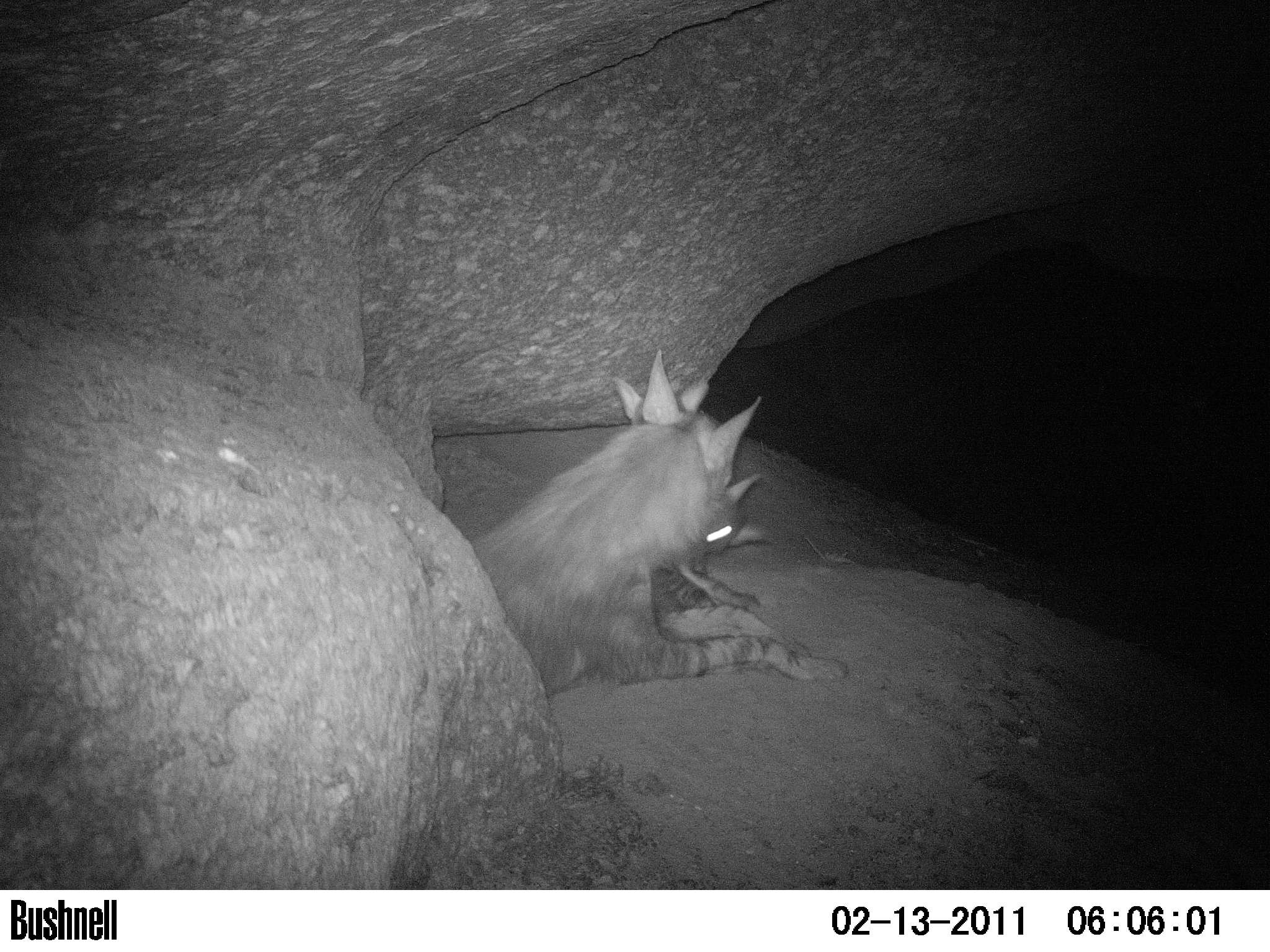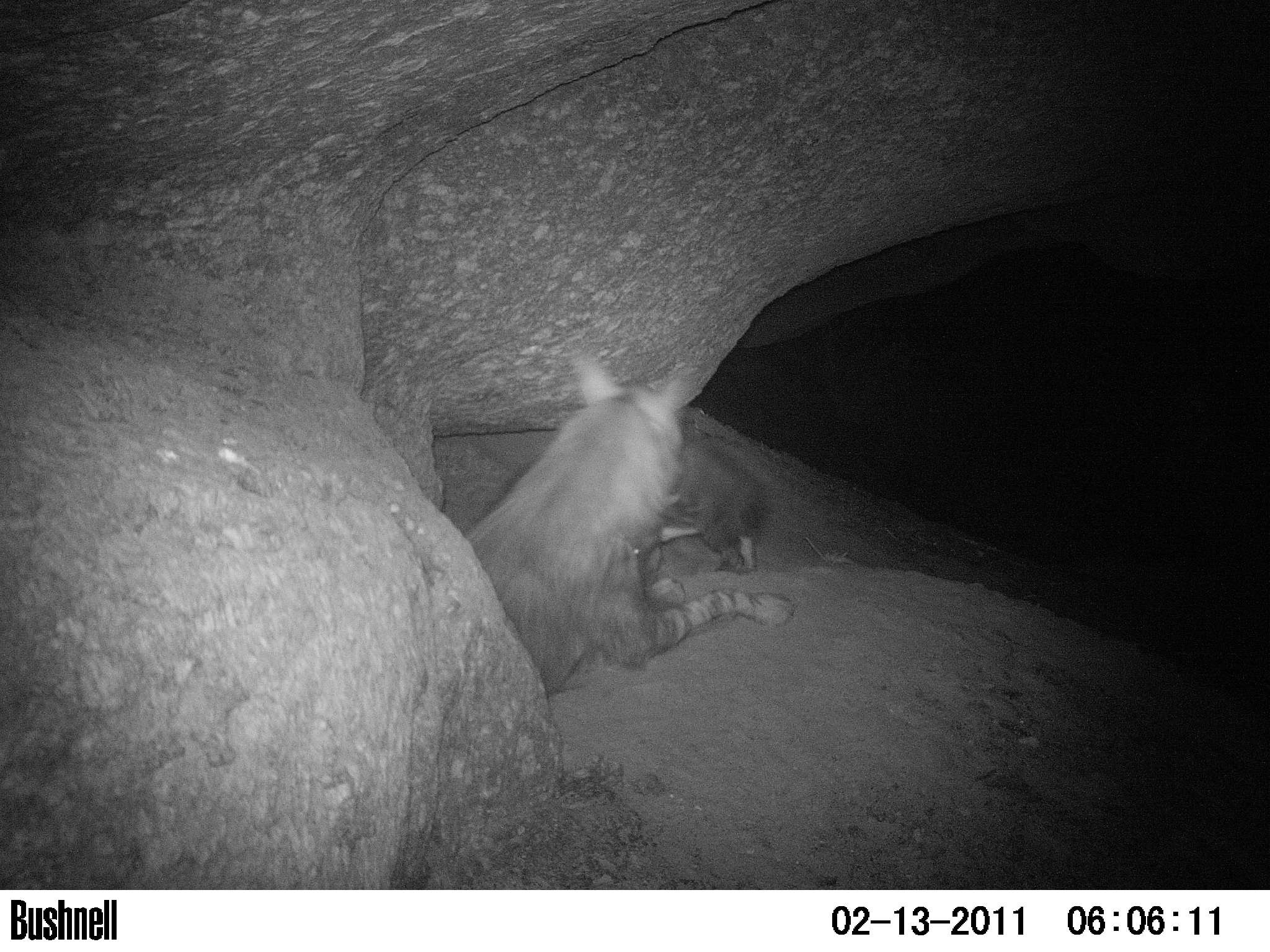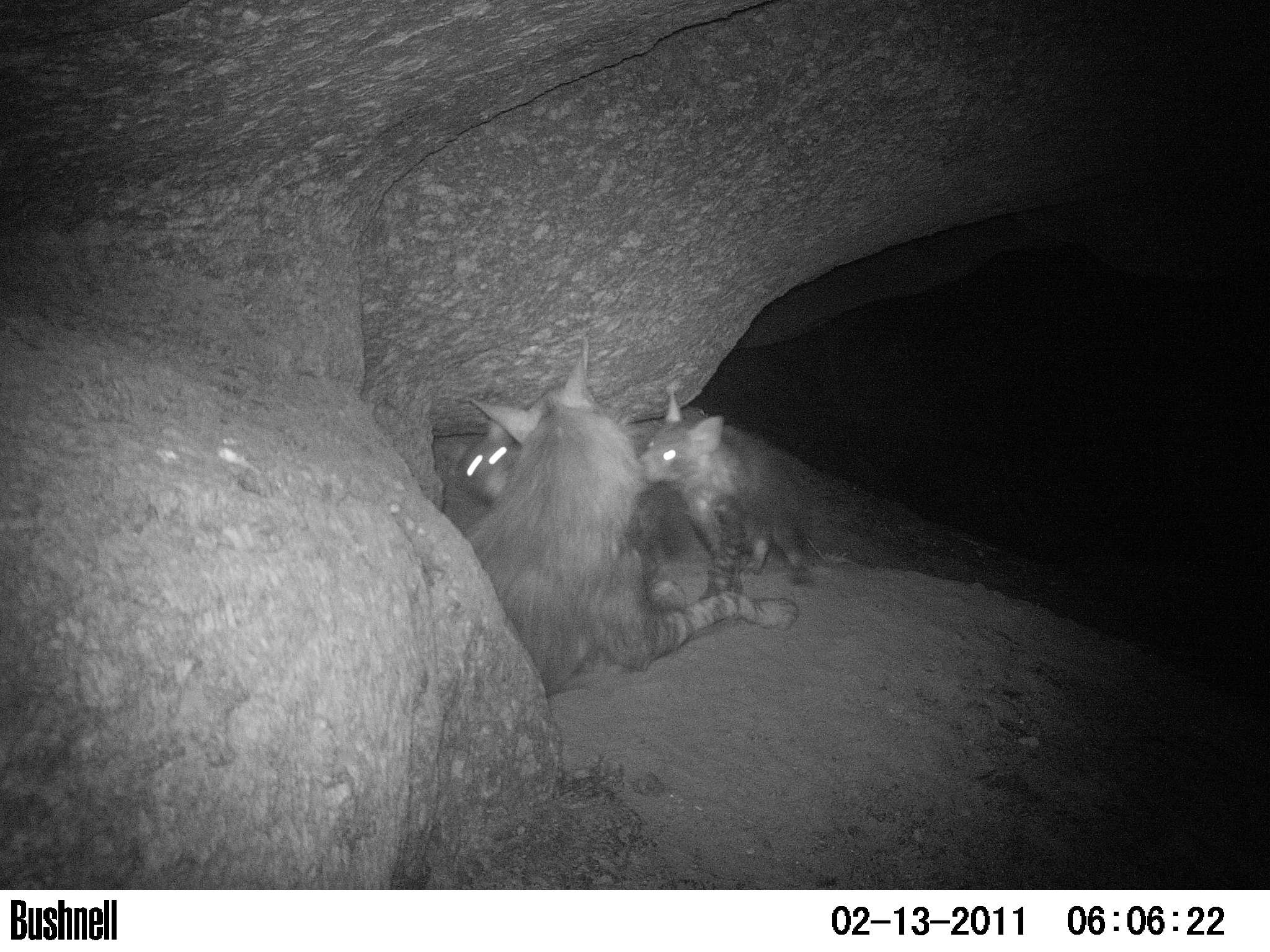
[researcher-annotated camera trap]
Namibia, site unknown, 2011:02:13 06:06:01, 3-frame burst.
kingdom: Animalia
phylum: Chordata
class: Mammalia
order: Carnivora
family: Hyaenidae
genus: Parahyaena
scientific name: Parahyaena brunnea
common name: brown hyena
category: hyaena brunnea